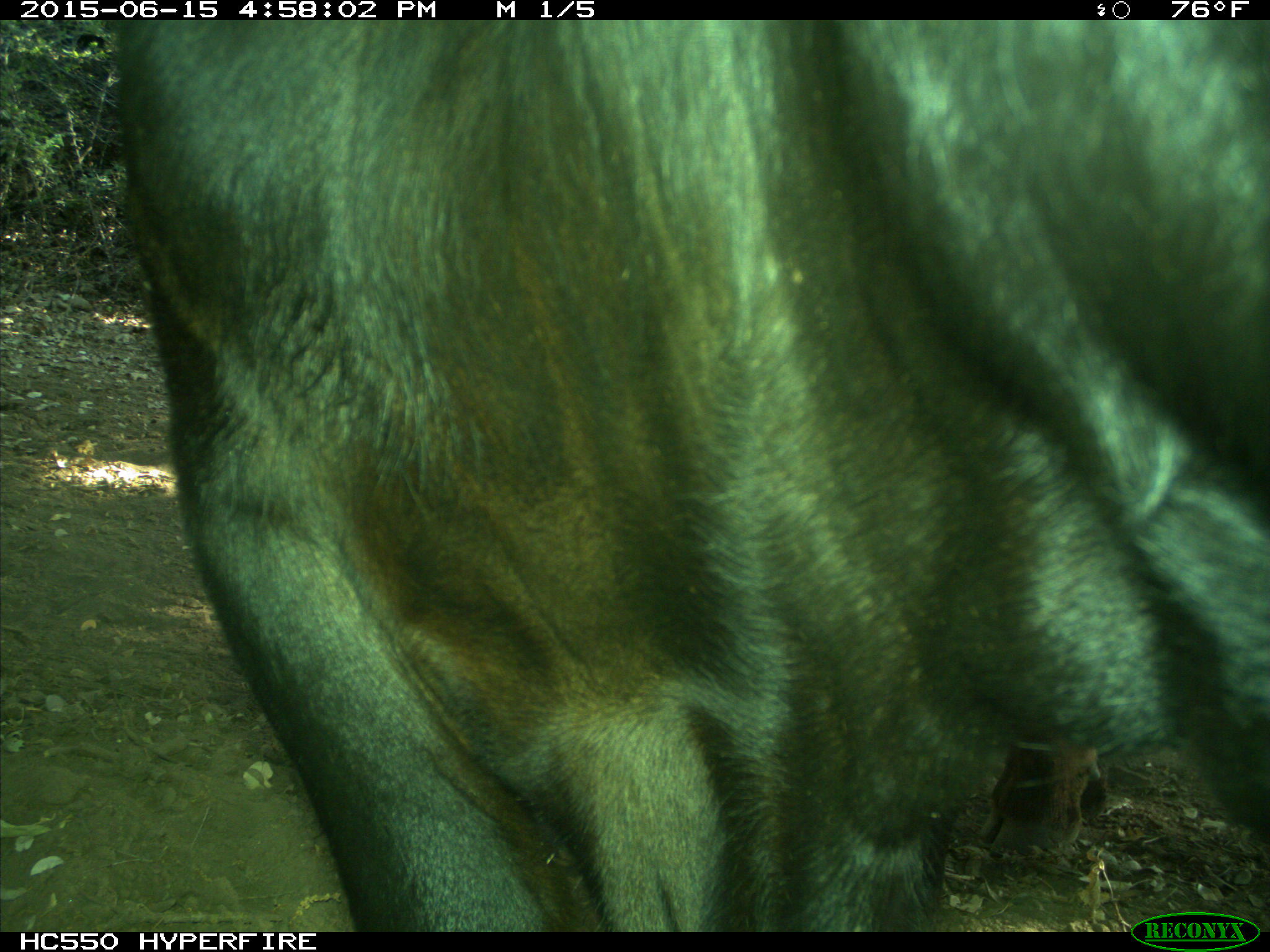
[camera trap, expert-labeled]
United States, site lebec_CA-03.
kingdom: Animalia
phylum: Chordata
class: Mammalia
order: Artiodactyla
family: Bovidae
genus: Bos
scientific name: Bos taurus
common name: domestic cow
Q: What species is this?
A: Bos taurus (domestic cow).